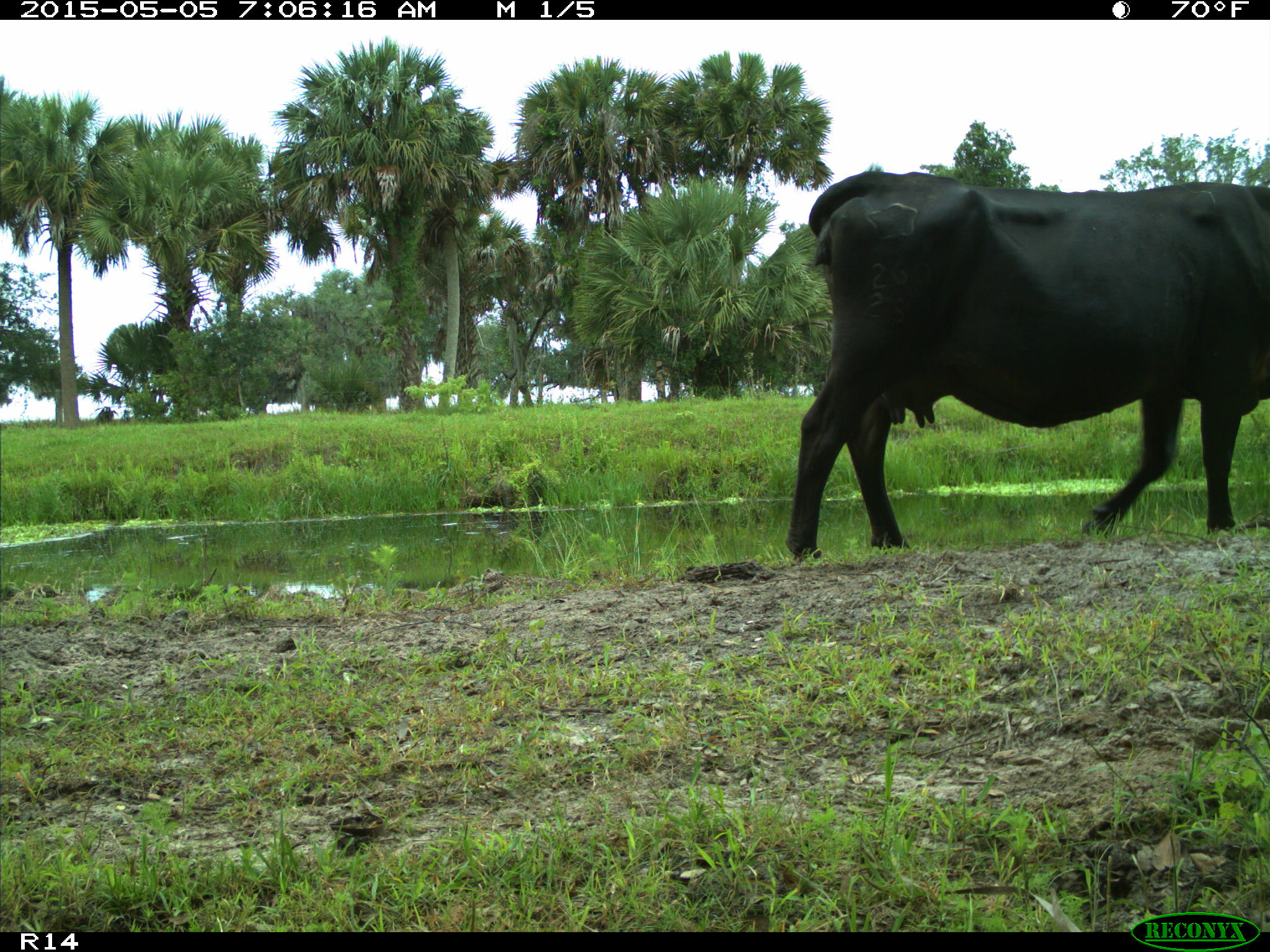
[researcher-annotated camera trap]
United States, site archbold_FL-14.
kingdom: Animalia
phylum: Chordata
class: Mammalia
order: Artiodactyla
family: Bovidae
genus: Bos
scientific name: Bos taurus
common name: domestic cow